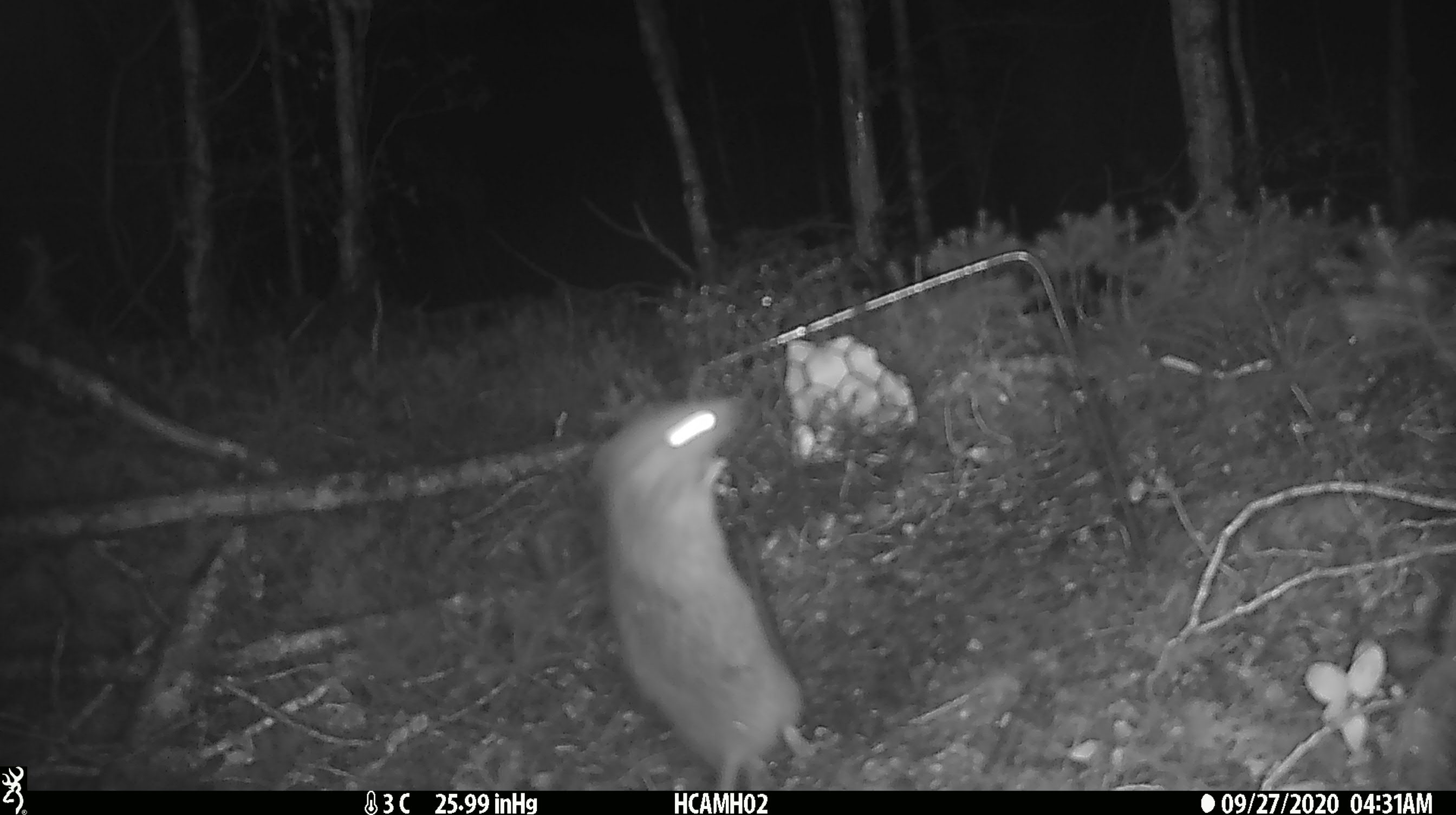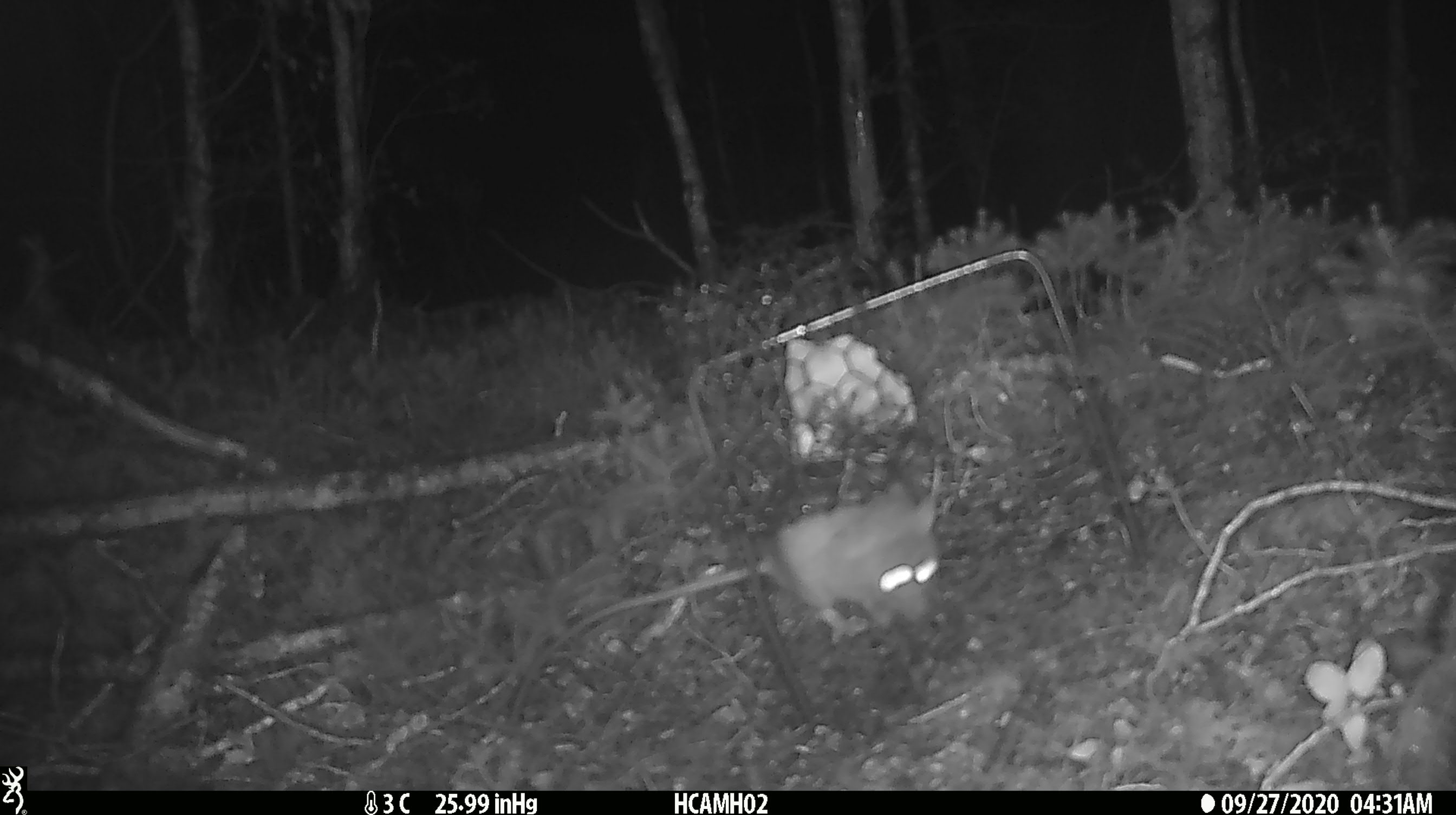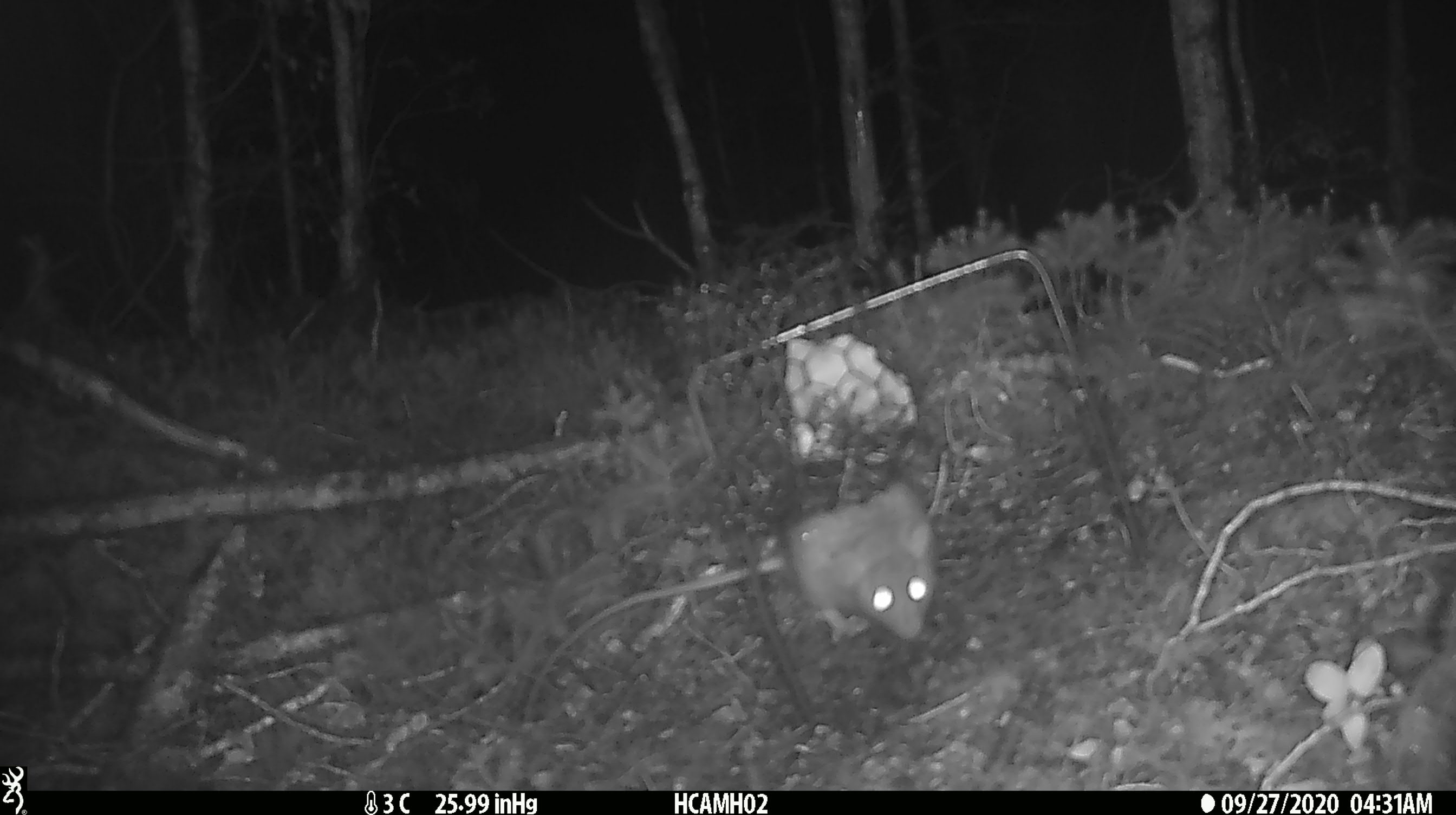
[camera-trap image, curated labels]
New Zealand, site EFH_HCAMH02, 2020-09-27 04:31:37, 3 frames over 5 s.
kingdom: Animalia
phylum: Chordata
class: Mammalia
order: Rodentia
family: Muridae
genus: Rattus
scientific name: Rattus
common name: rat